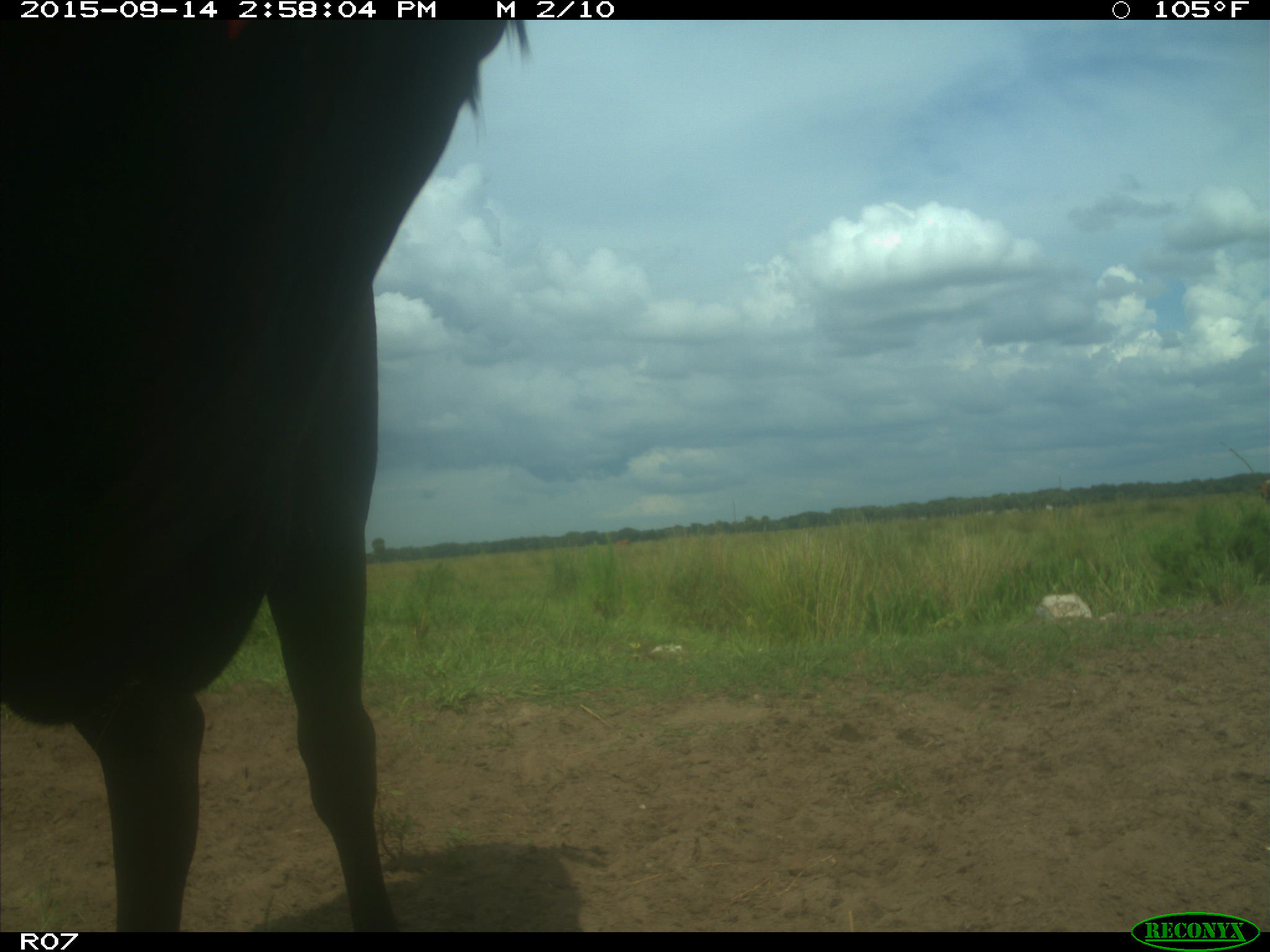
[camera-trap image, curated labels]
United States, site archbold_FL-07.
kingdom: Animalia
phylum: Chordata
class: Mammalia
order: Artiodactyla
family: Bovidae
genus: Bos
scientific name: Bos taurus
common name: domestic cow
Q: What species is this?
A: Bos taurus (domestic cow).